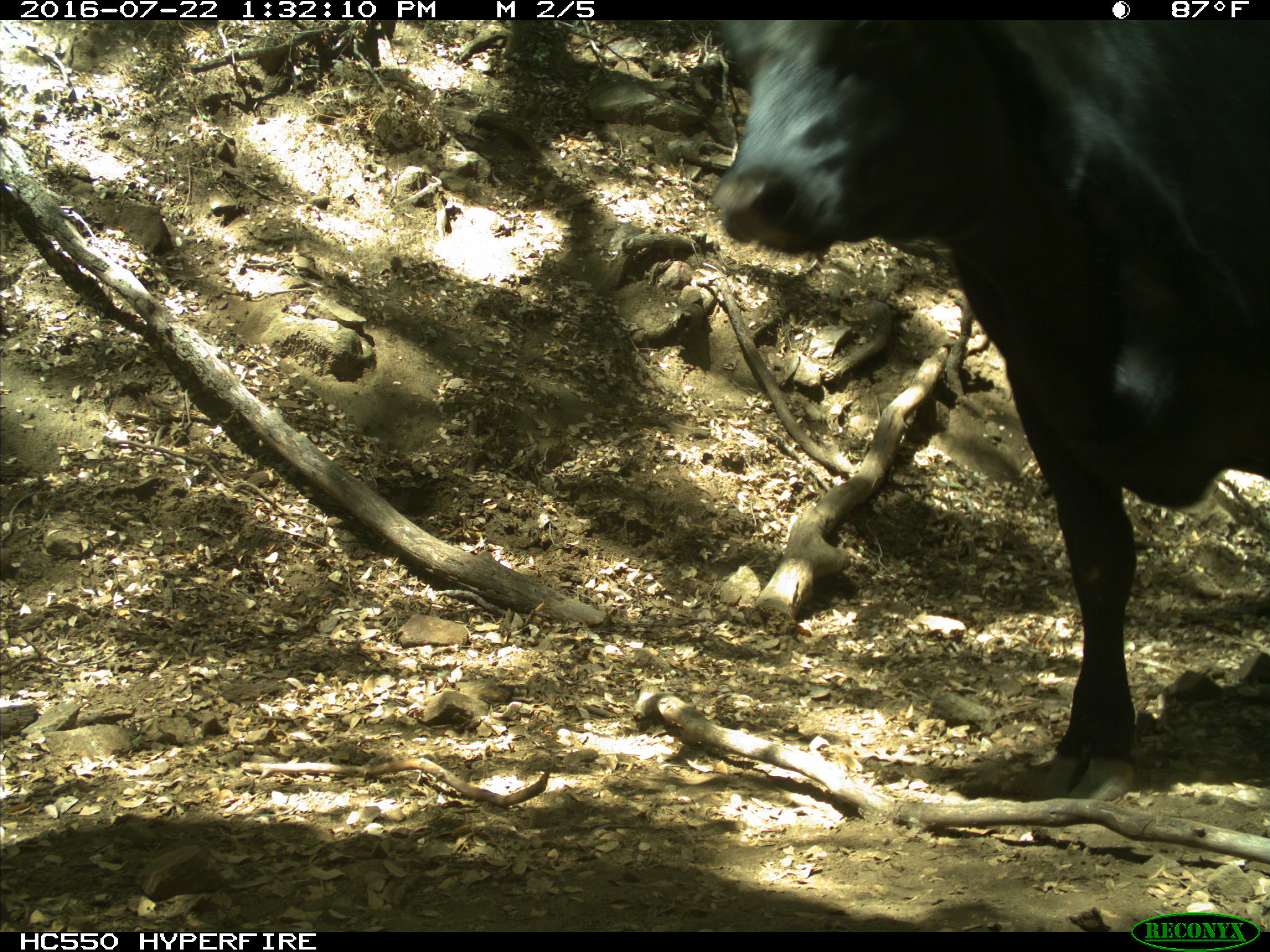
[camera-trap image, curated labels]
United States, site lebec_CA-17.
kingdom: Animalia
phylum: Chordata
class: Mammalia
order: Artiodactyla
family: Bovidae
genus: Bos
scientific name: Bos taurus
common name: domestic cow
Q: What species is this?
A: Bos taurus (domestic cow).